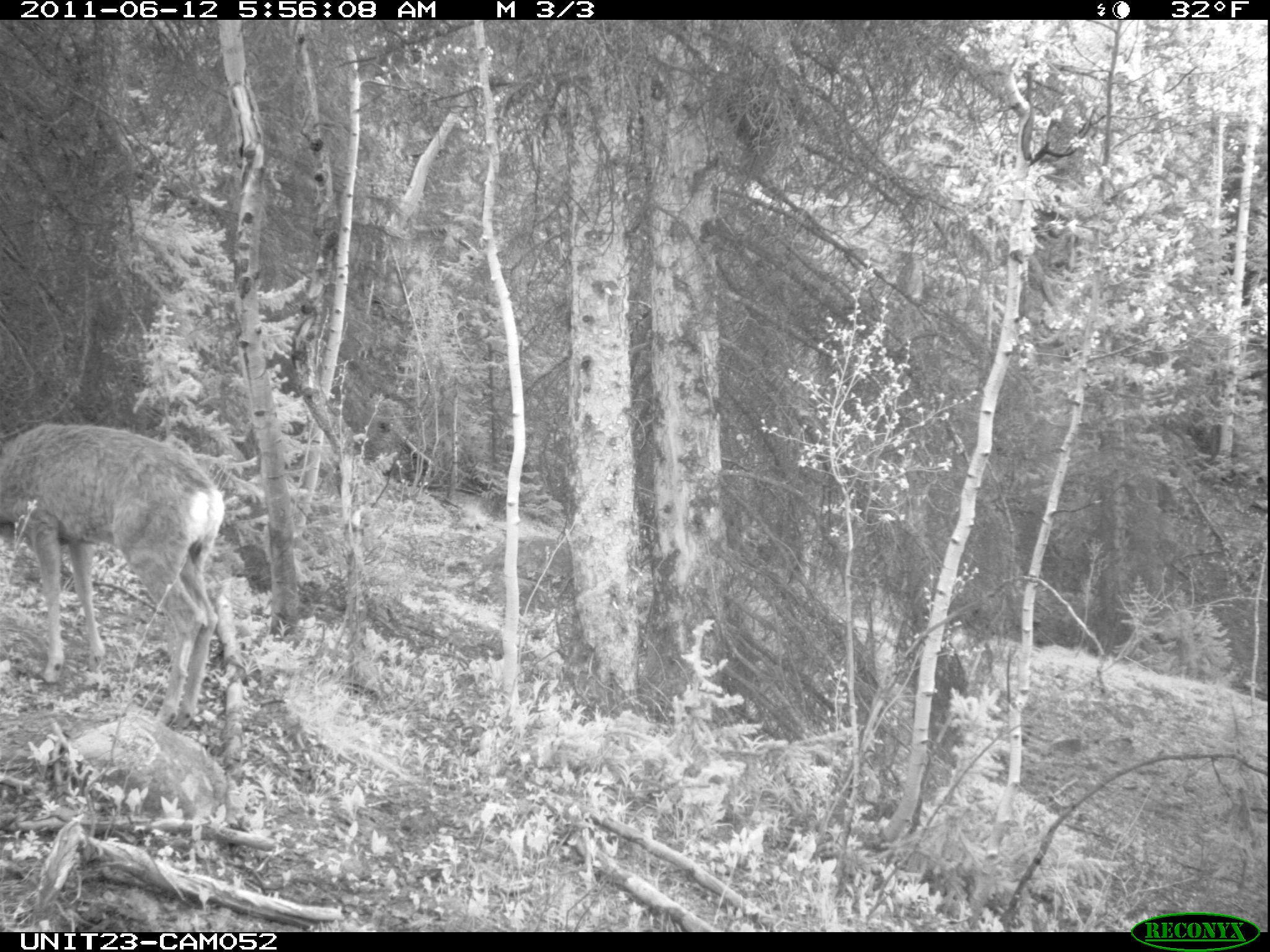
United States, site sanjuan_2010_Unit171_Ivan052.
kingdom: Animalia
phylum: Chordata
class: Mammalia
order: Artiodactyla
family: Cervidae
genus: Odocoileus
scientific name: Odocoileus hemionus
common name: mule deer